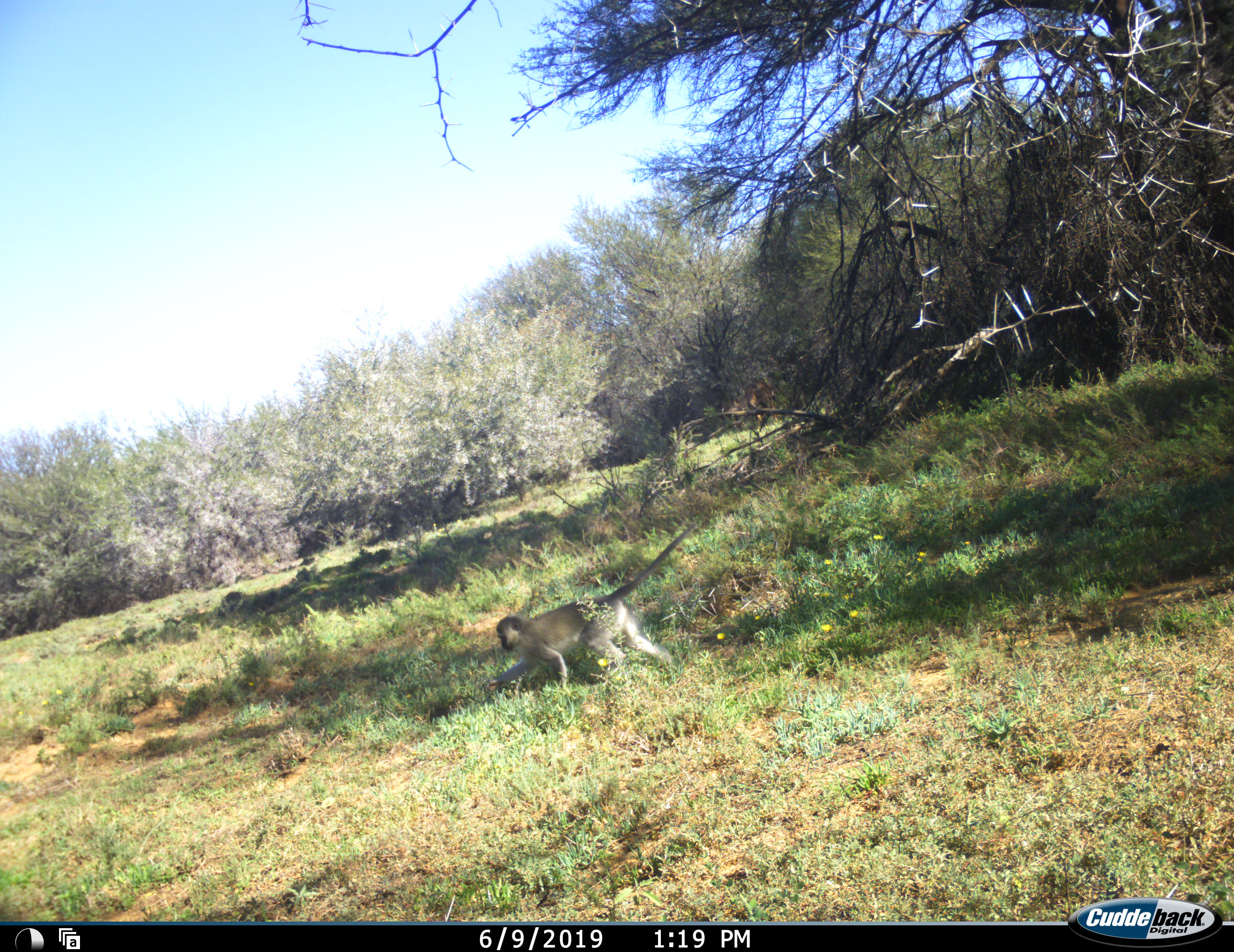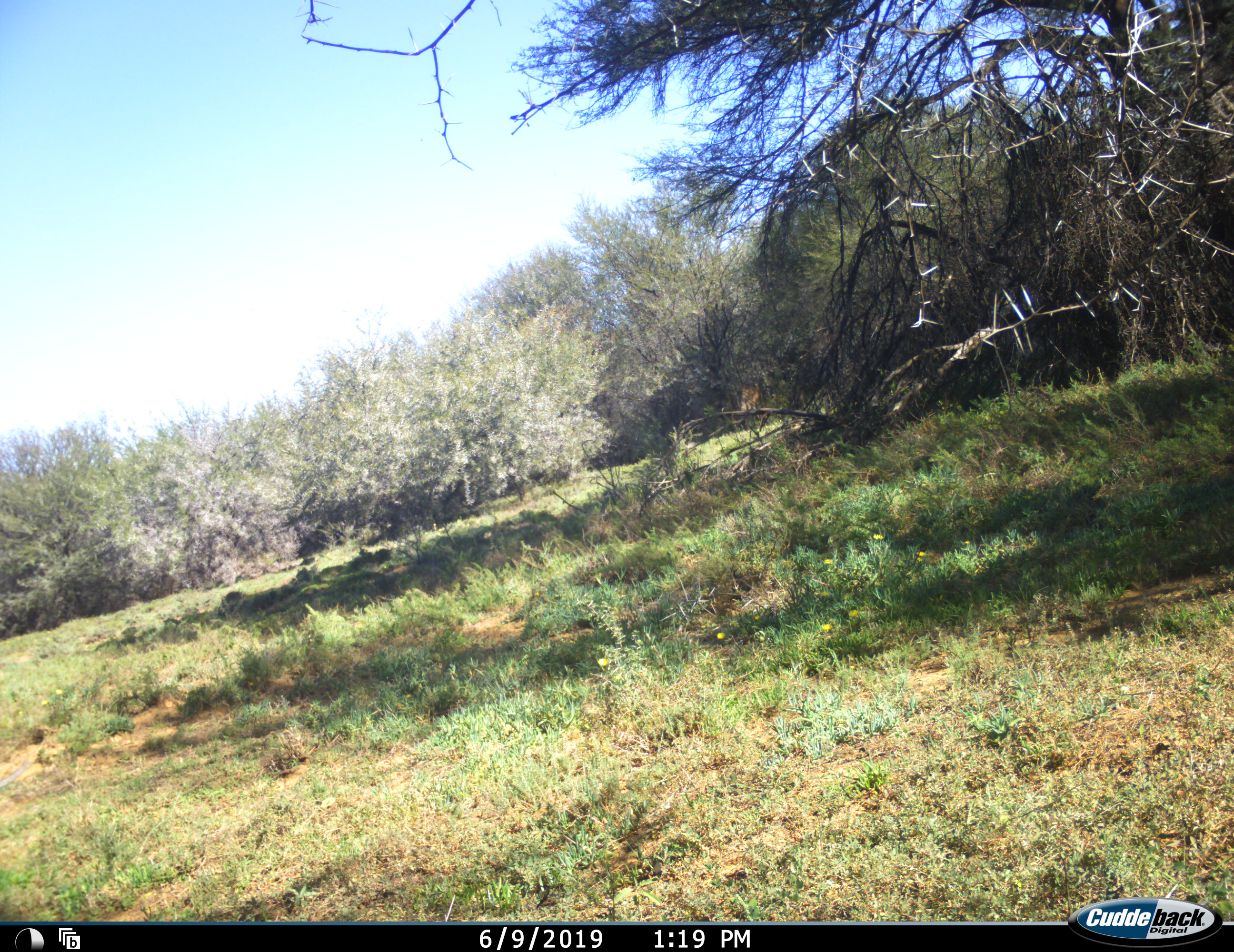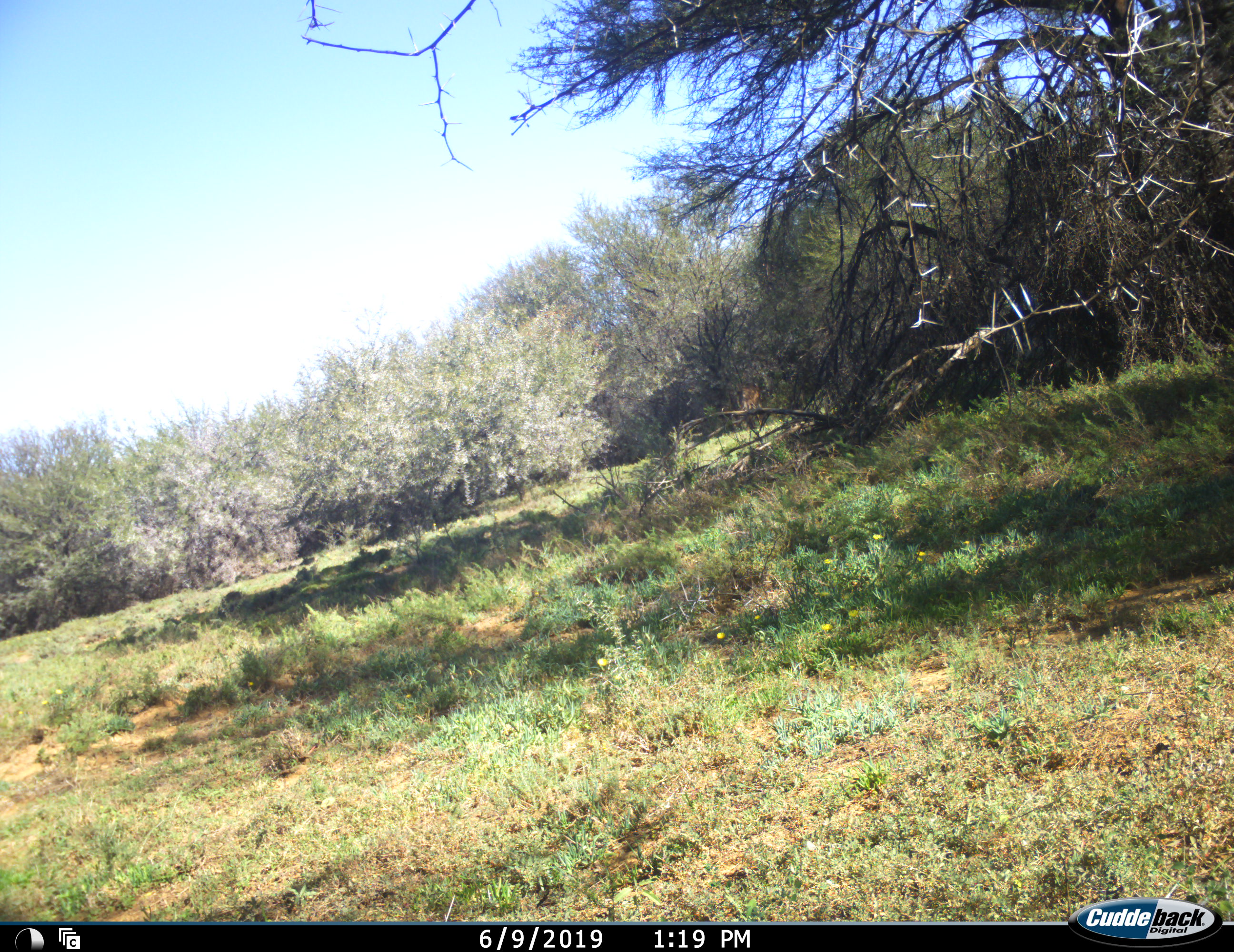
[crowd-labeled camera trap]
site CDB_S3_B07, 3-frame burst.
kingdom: Animalia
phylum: Chordata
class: Mammalia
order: Primates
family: Cercopithecidae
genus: Chlorocebus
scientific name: Chlorocebus pygerythrus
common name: vervet monkey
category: monkeyvervet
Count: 1.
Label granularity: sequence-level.